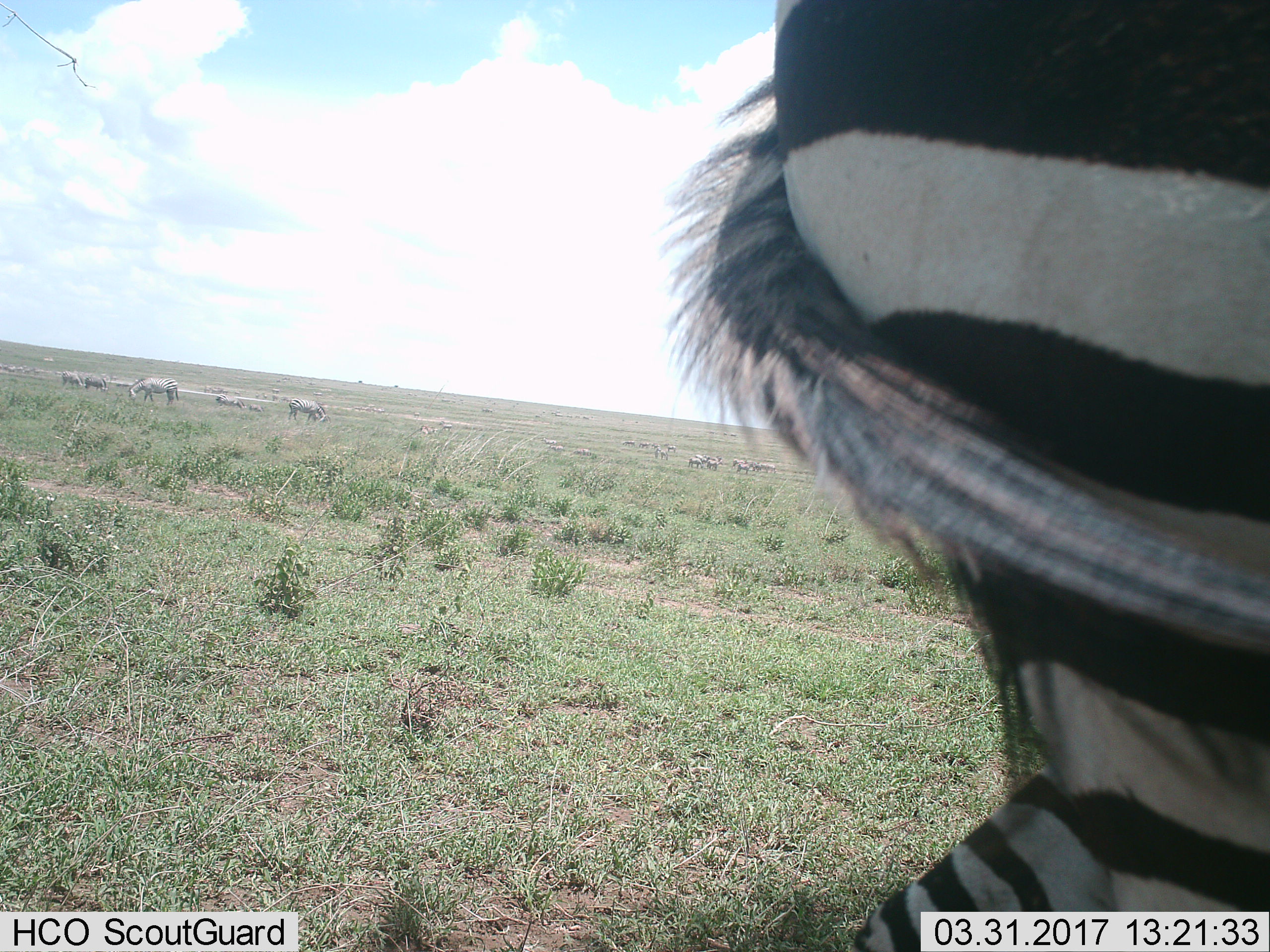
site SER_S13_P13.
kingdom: Animalia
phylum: Chordata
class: Mammalia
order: Perissodactyla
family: Equidae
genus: Equus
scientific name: Equus quagga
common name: plains zebra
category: zebraplains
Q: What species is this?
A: Zebraplains (plains zebra) (Equus quagga).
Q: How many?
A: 11-50.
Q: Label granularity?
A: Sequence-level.